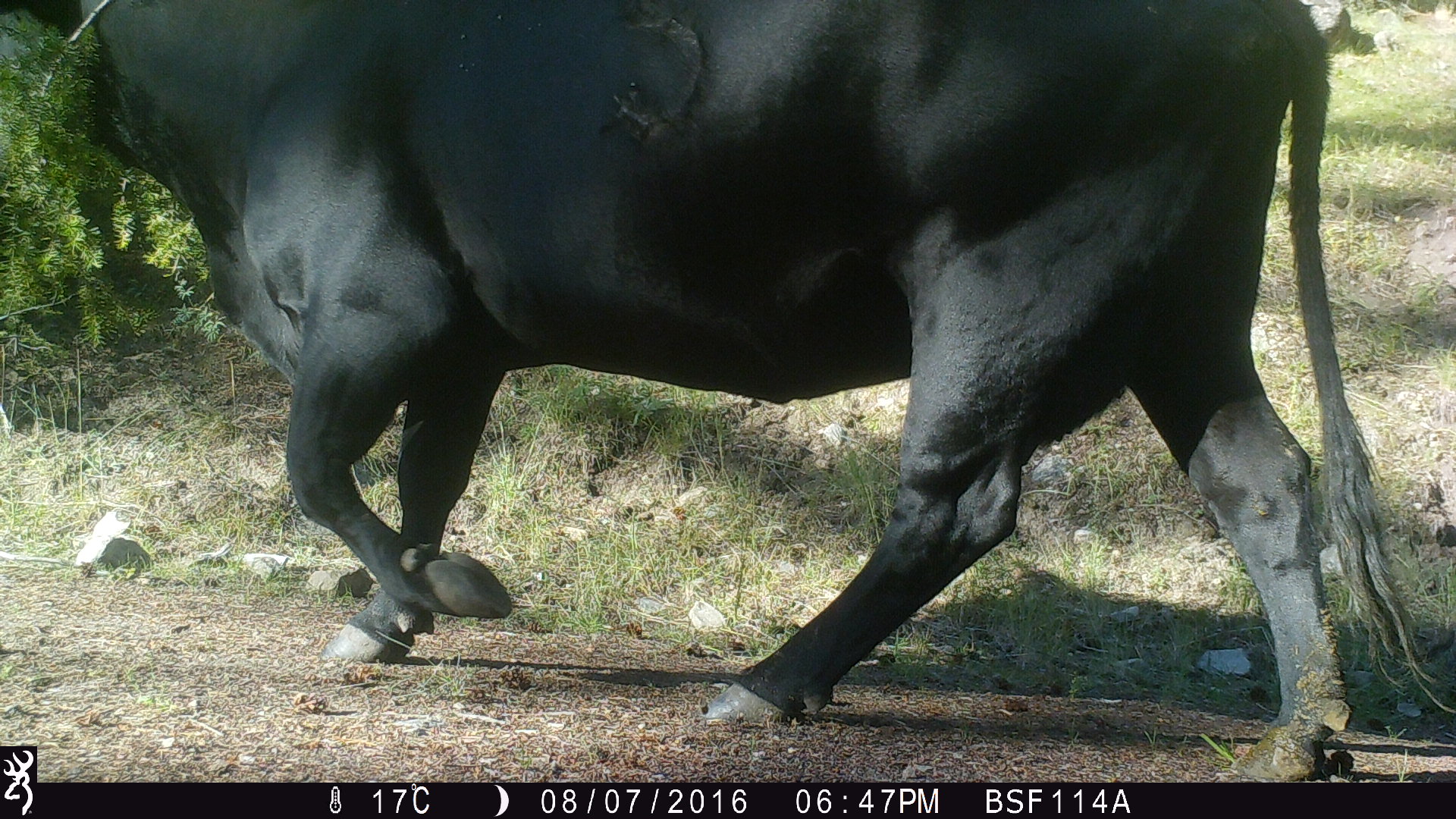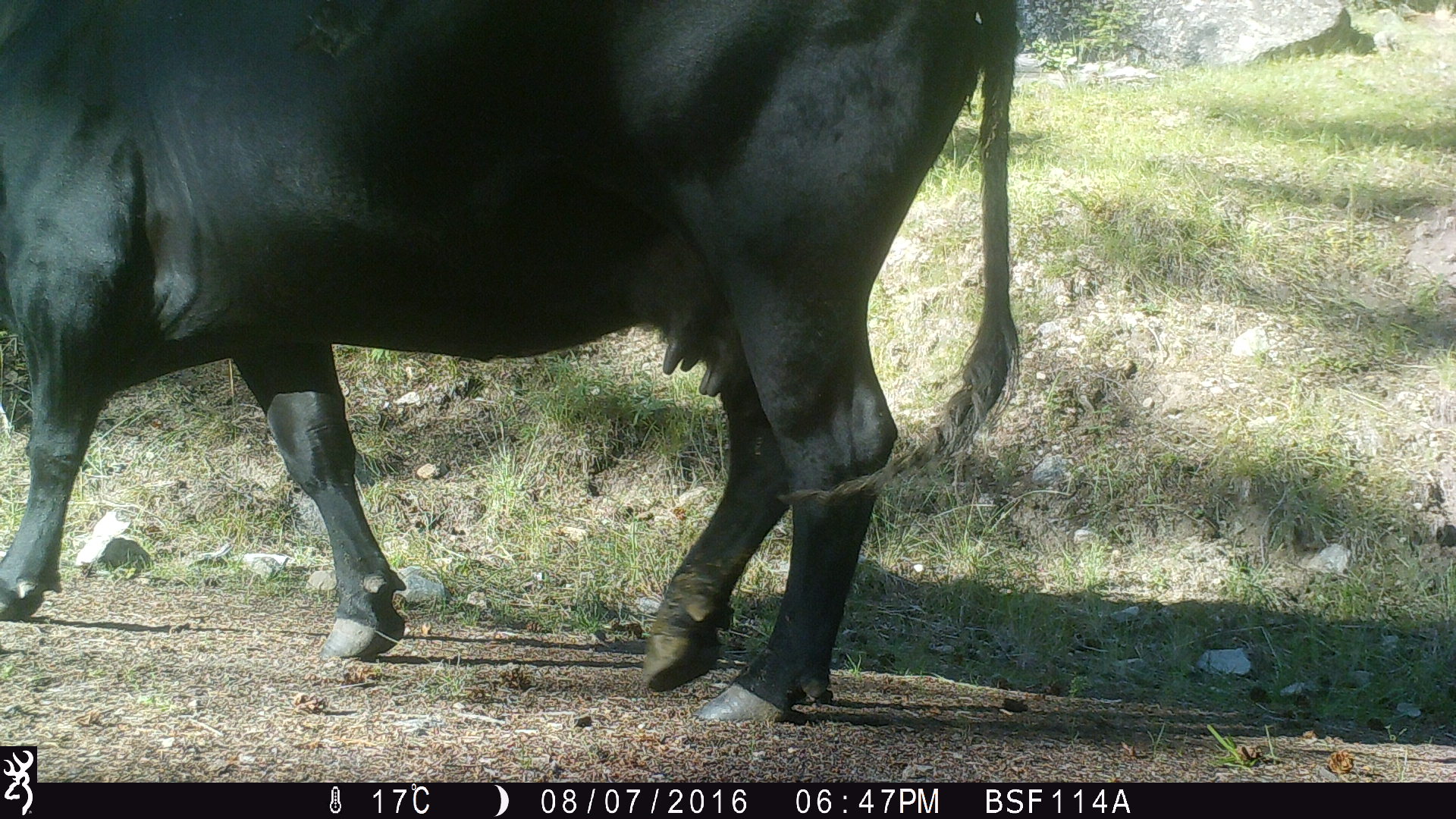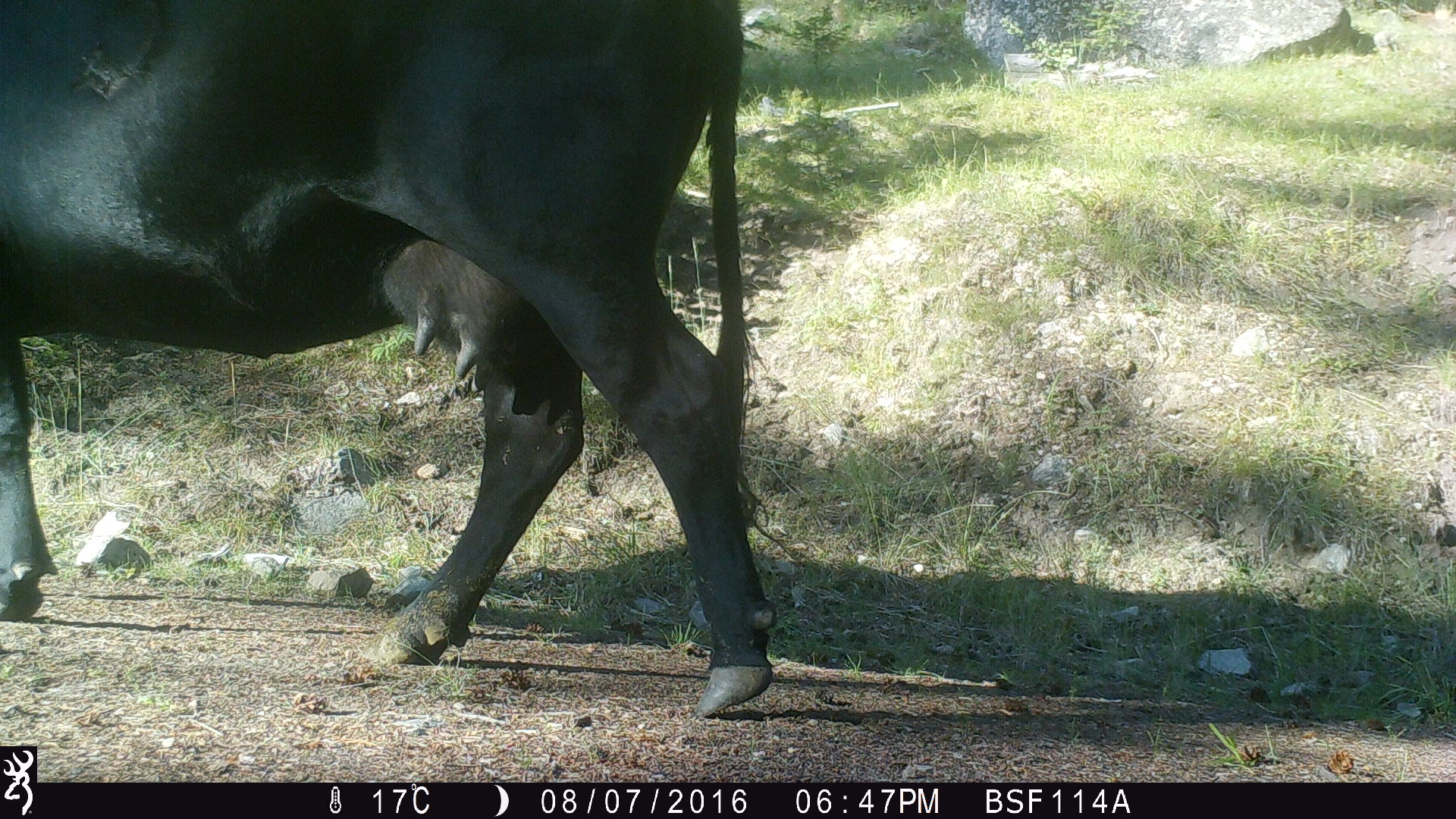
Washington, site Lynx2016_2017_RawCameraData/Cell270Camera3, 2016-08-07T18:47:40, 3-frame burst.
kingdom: Animalia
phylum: Chordata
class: Mammalia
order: Artiodactyla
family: Bovidae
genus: Bos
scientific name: Bos taurus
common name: domestic cattle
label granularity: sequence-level